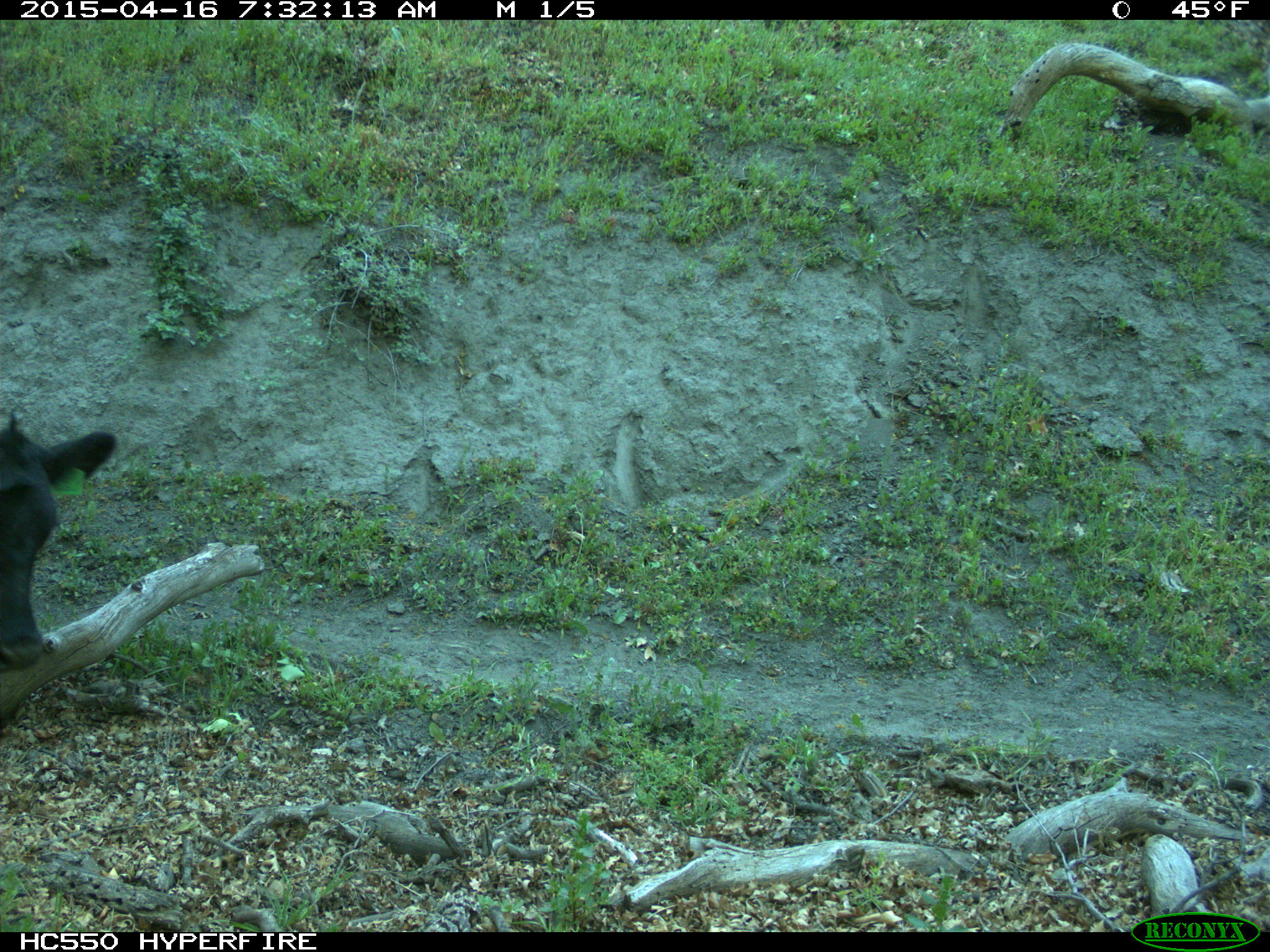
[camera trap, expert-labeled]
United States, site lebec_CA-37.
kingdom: Animalia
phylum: Chordata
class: Mammalia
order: Artiodactyla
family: Bovidae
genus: Bos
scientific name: Bos taurus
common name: domestic cow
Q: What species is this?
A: Bos taurus (domestic cow).